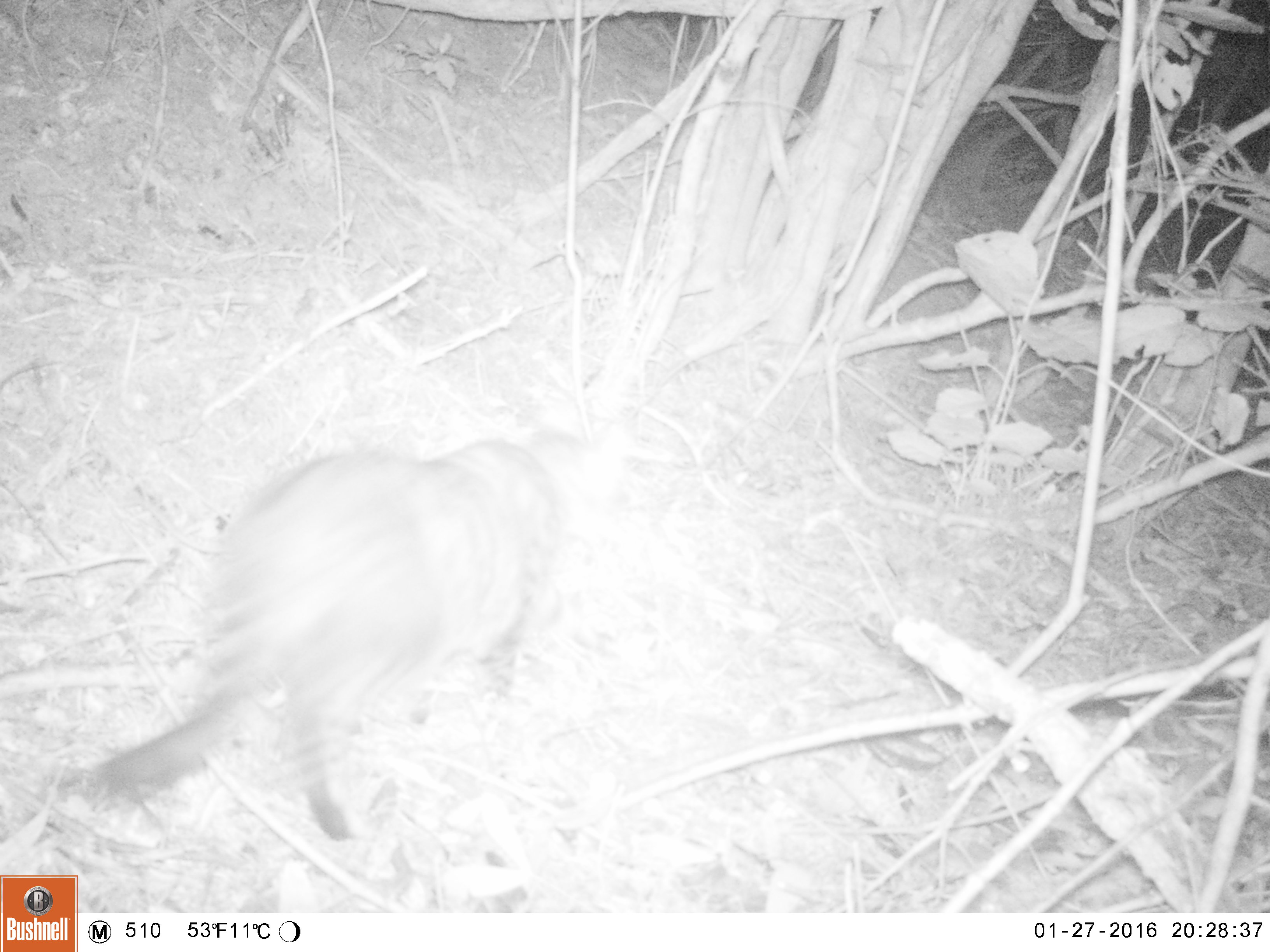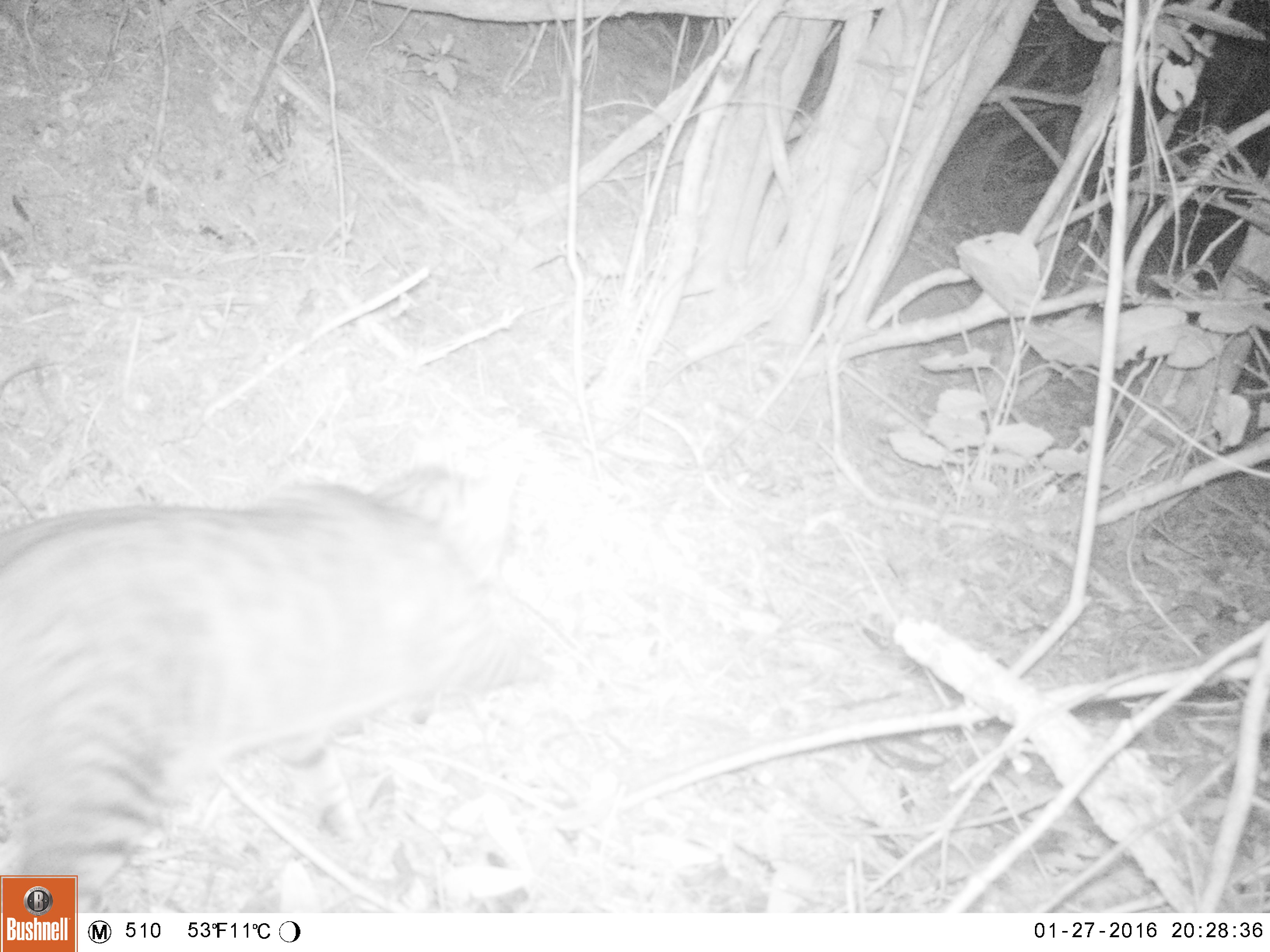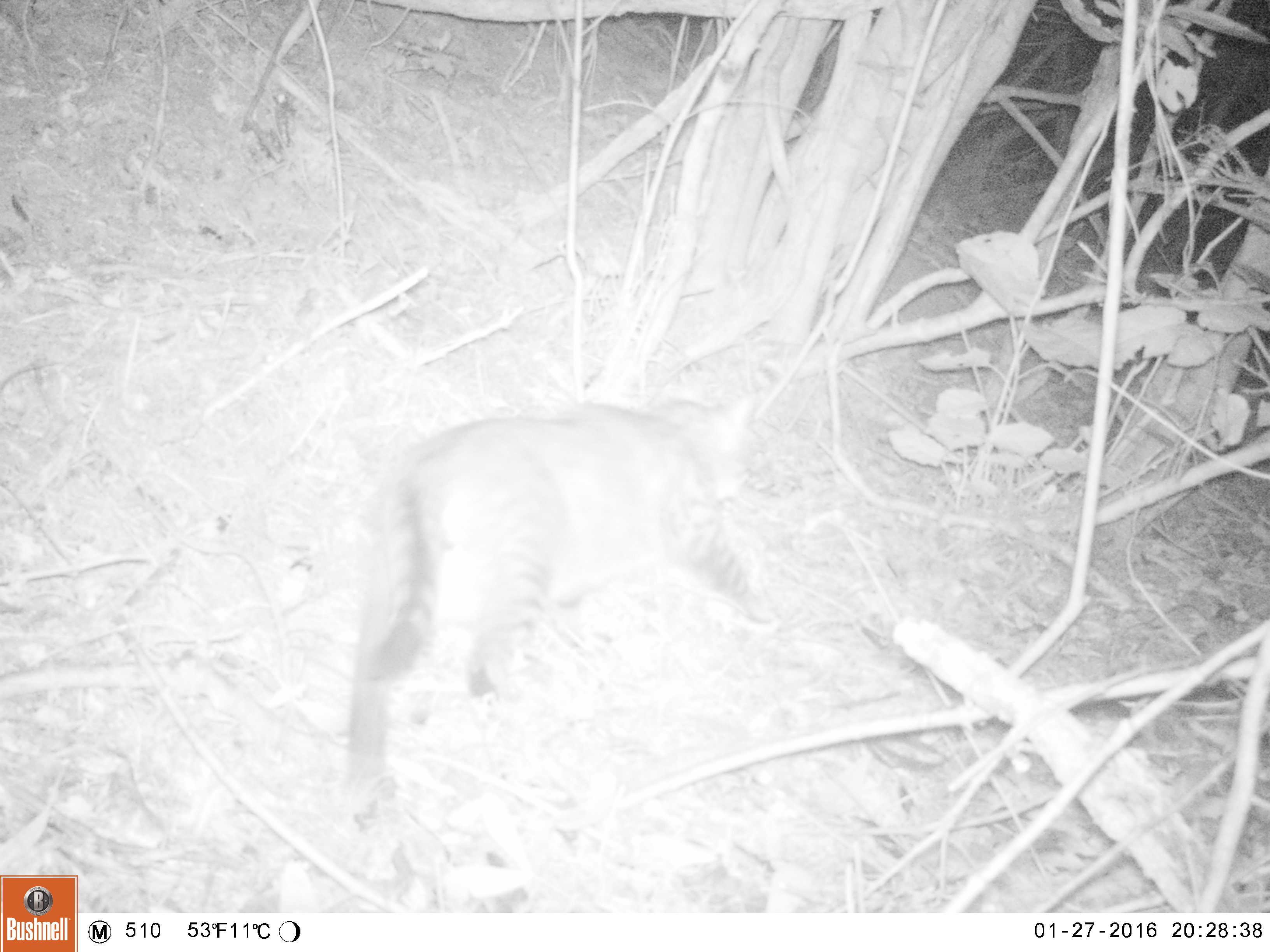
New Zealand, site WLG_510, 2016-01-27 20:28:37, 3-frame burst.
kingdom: Animalia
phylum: Chordata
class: Mammalia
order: Carnivora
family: Felidae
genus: Felis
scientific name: Felis catus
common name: domestic cat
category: cat